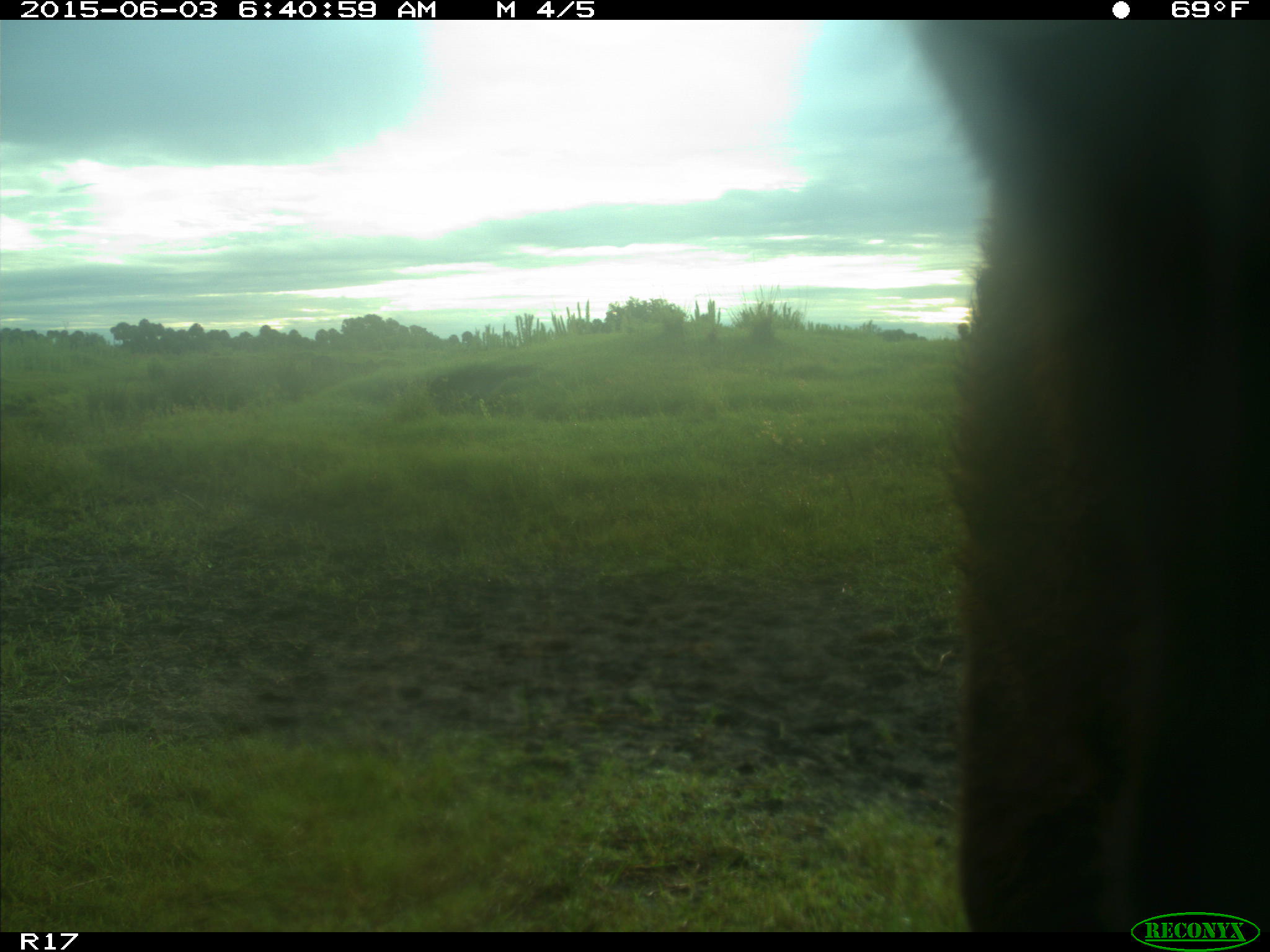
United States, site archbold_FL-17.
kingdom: Animalia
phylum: Chordata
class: Mammalia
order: Artiodactyla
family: Bovidae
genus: Bos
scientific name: Bos taurus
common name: domestic cow